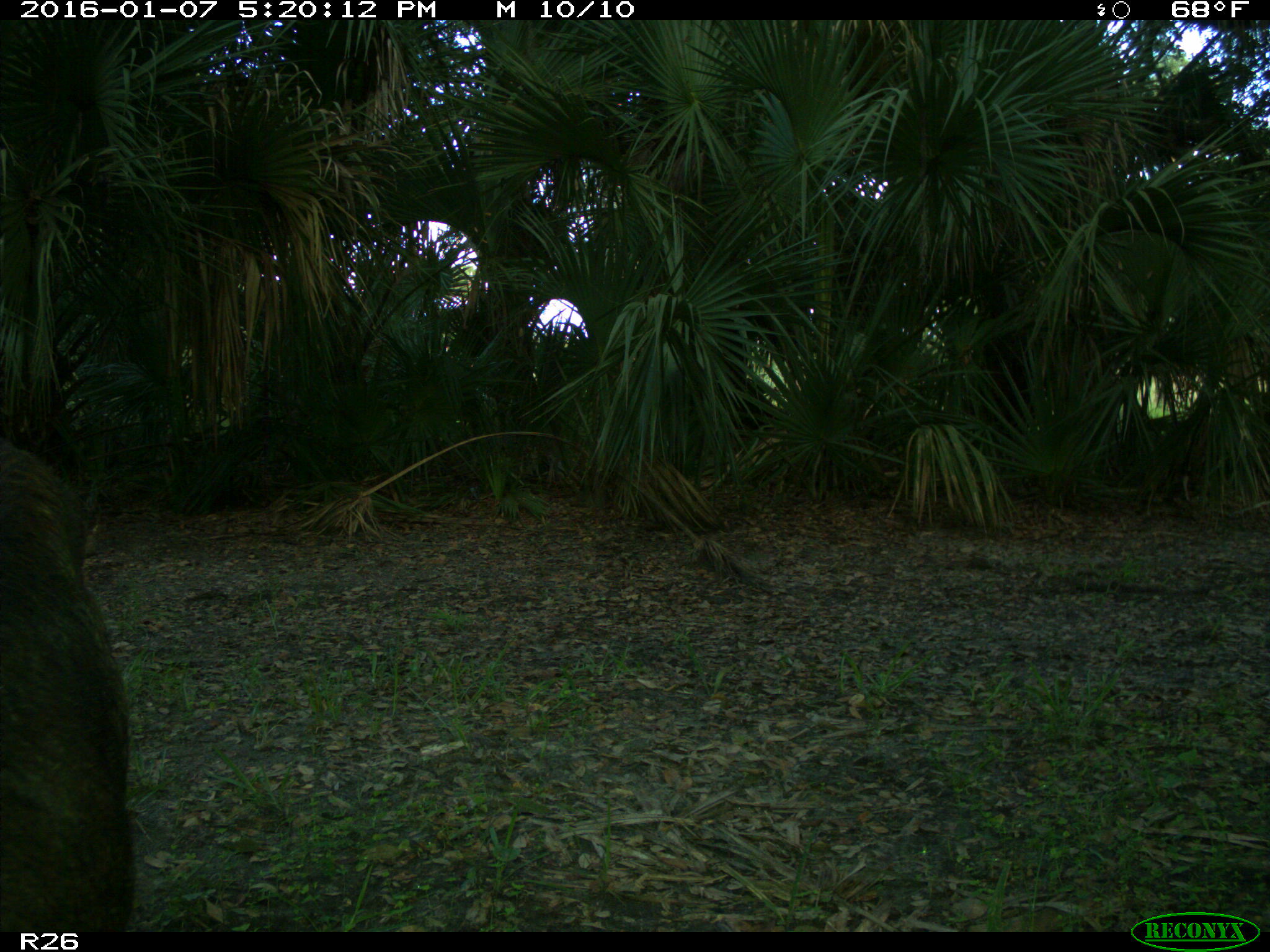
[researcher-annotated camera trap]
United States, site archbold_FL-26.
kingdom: Animalia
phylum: Chordata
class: Mammalia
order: Artiodactyla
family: Suidae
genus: Sus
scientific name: Sus scrofa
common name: wild boar